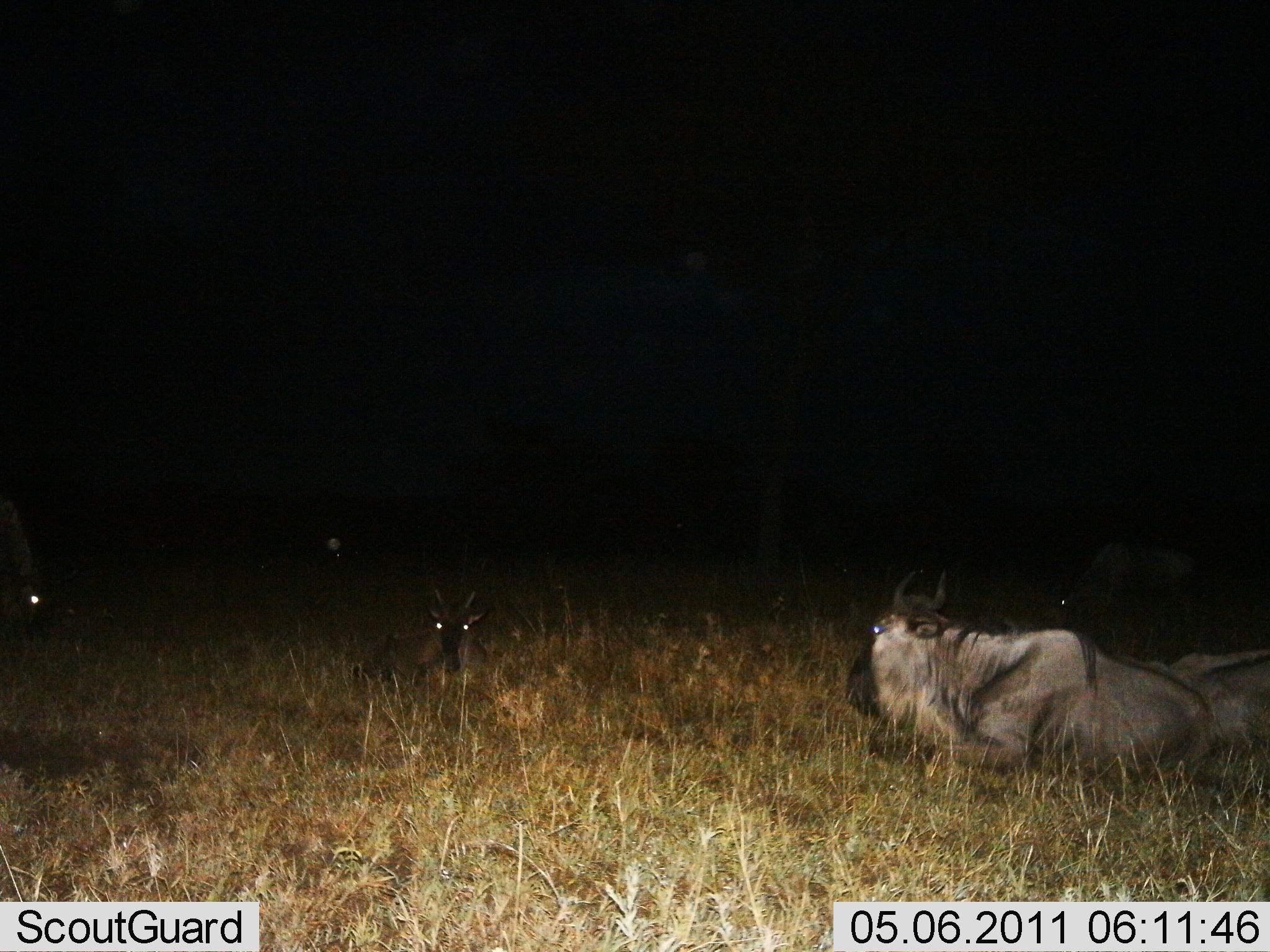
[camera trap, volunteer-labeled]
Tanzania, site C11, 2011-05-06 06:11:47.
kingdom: Animalia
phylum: Chordata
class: Mammalia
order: Artiodactyla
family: Bovidae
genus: Connochaetes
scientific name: Connochaetes taurinus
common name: blue wildebeest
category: wildebeest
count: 5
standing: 0%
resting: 100%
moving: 0%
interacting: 0%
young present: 0%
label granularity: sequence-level